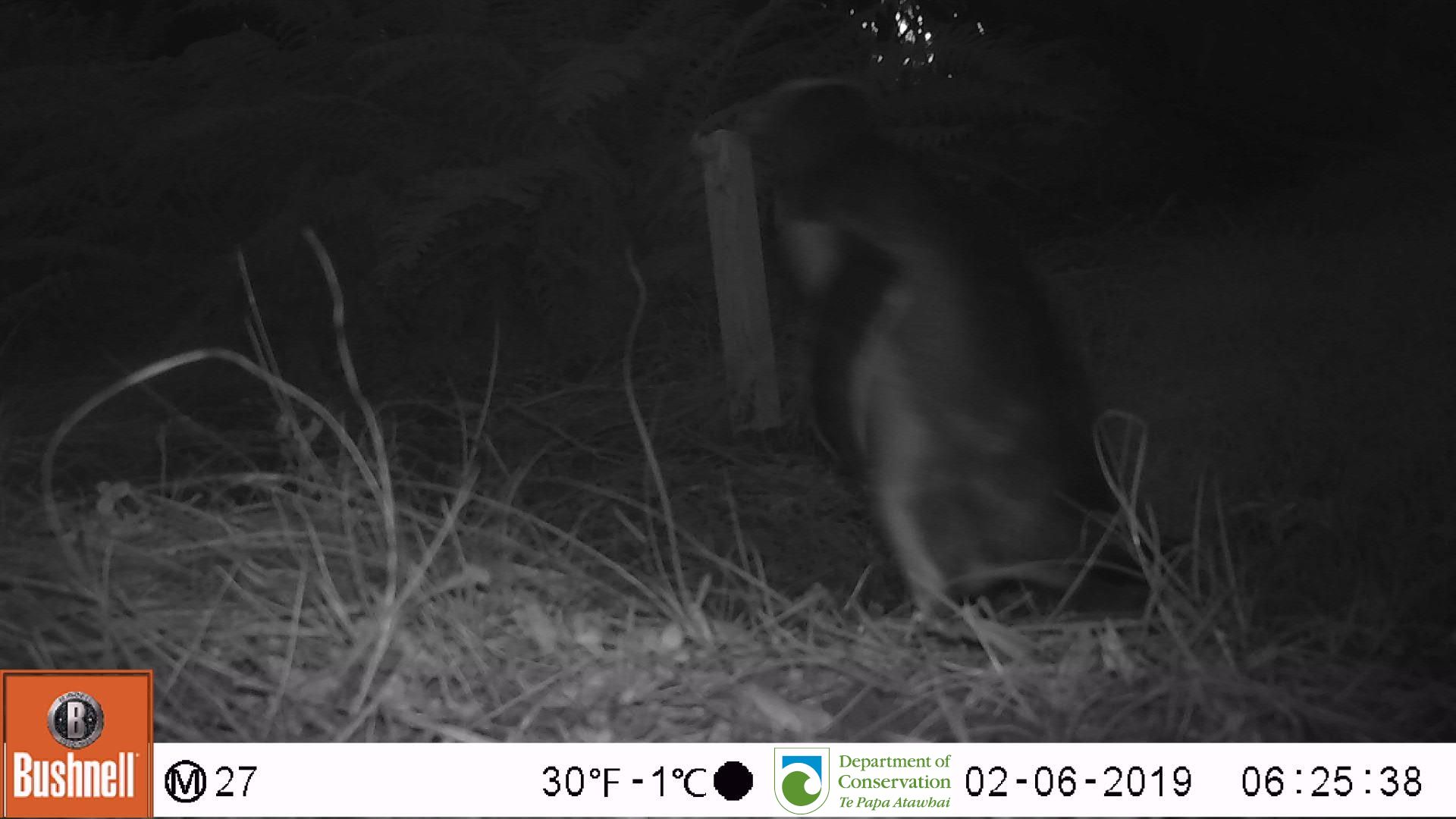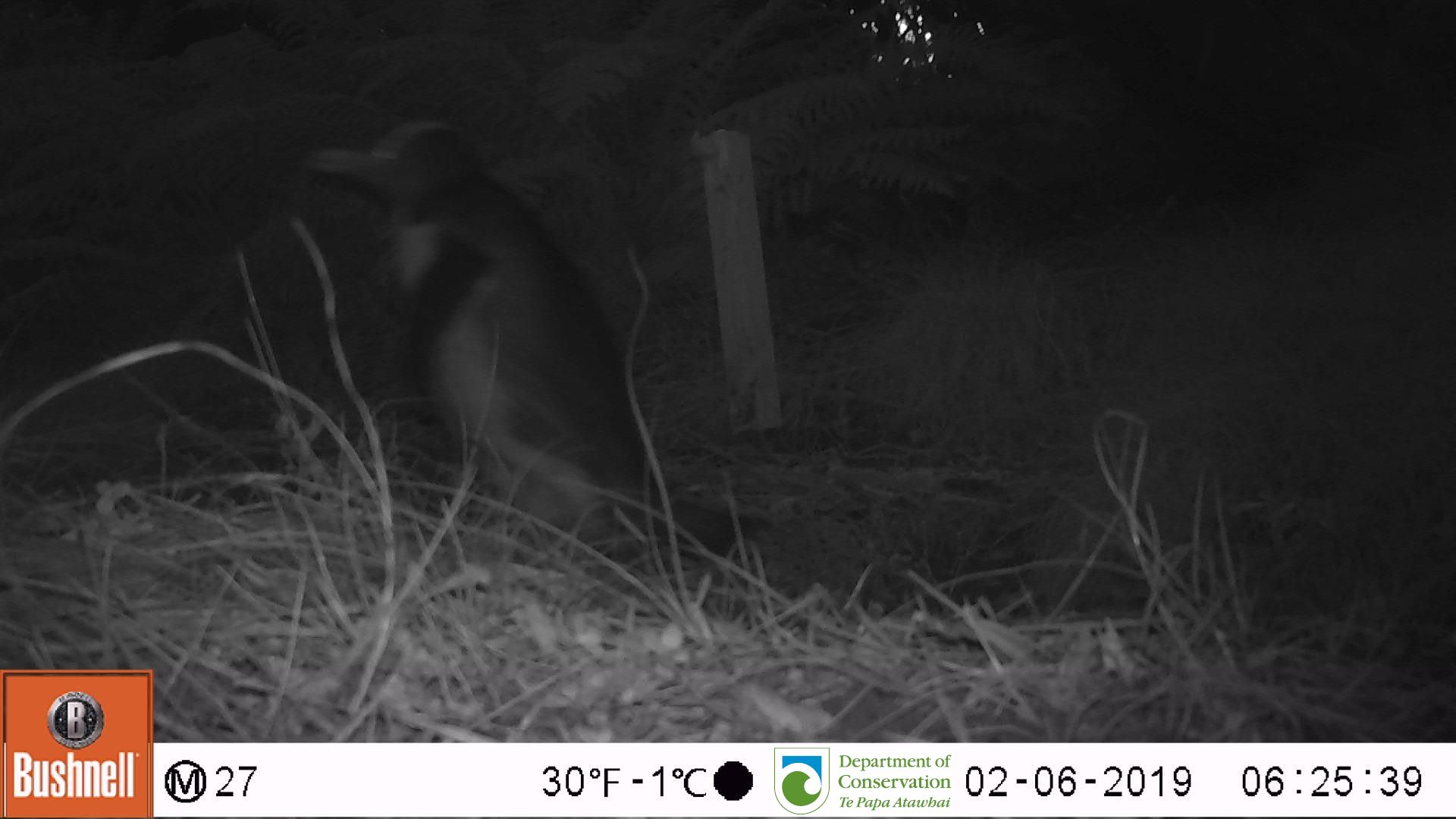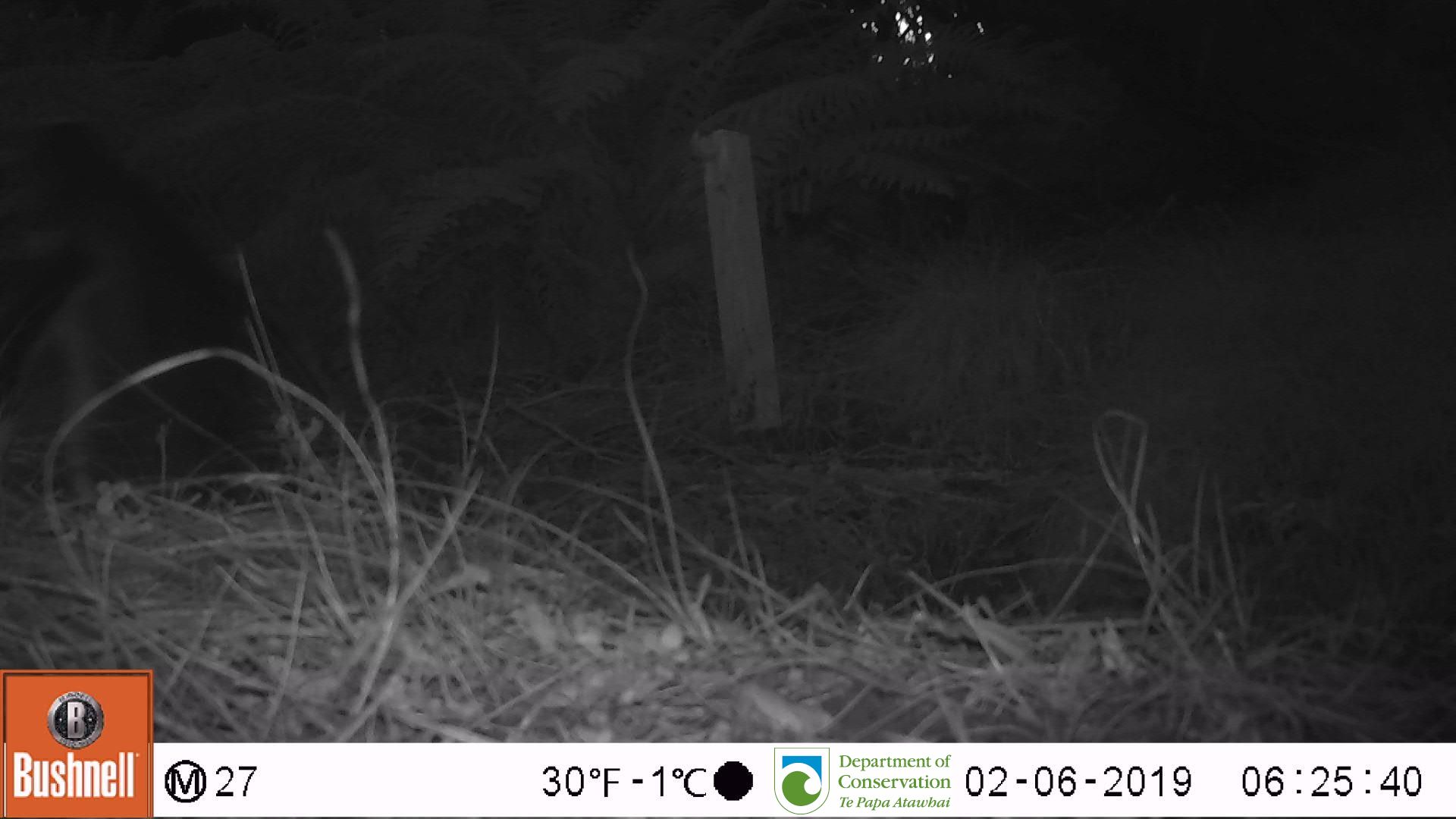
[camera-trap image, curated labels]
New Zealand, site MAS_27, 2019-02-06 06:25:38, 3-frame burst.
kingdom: Animalia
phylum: Chordata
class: Aves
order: Sphenisciformes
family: Spheniscidae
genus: Megadyptes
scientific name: Megadyptes antipodes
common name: yellow-eyed penguin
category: yellow eyed penguin